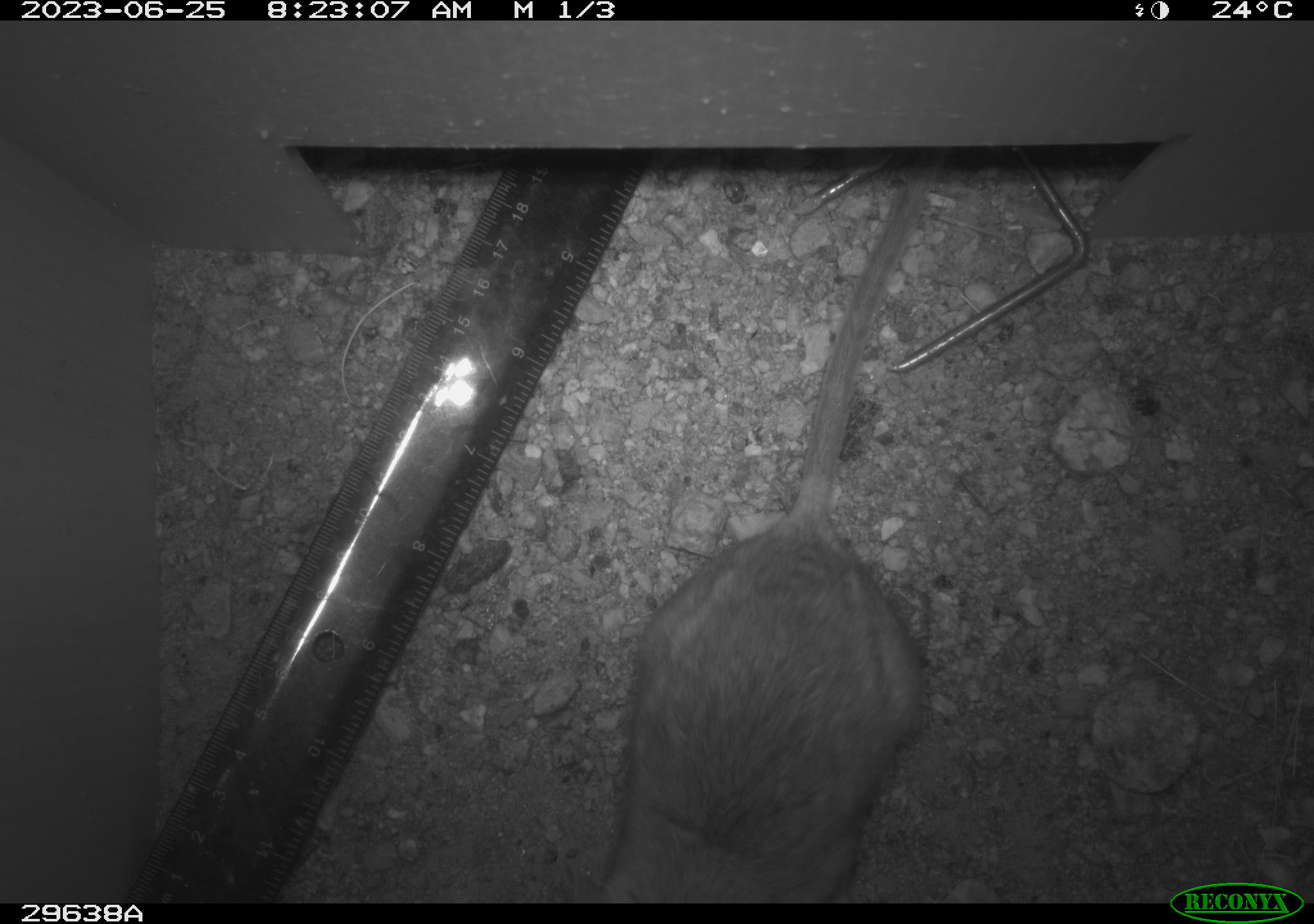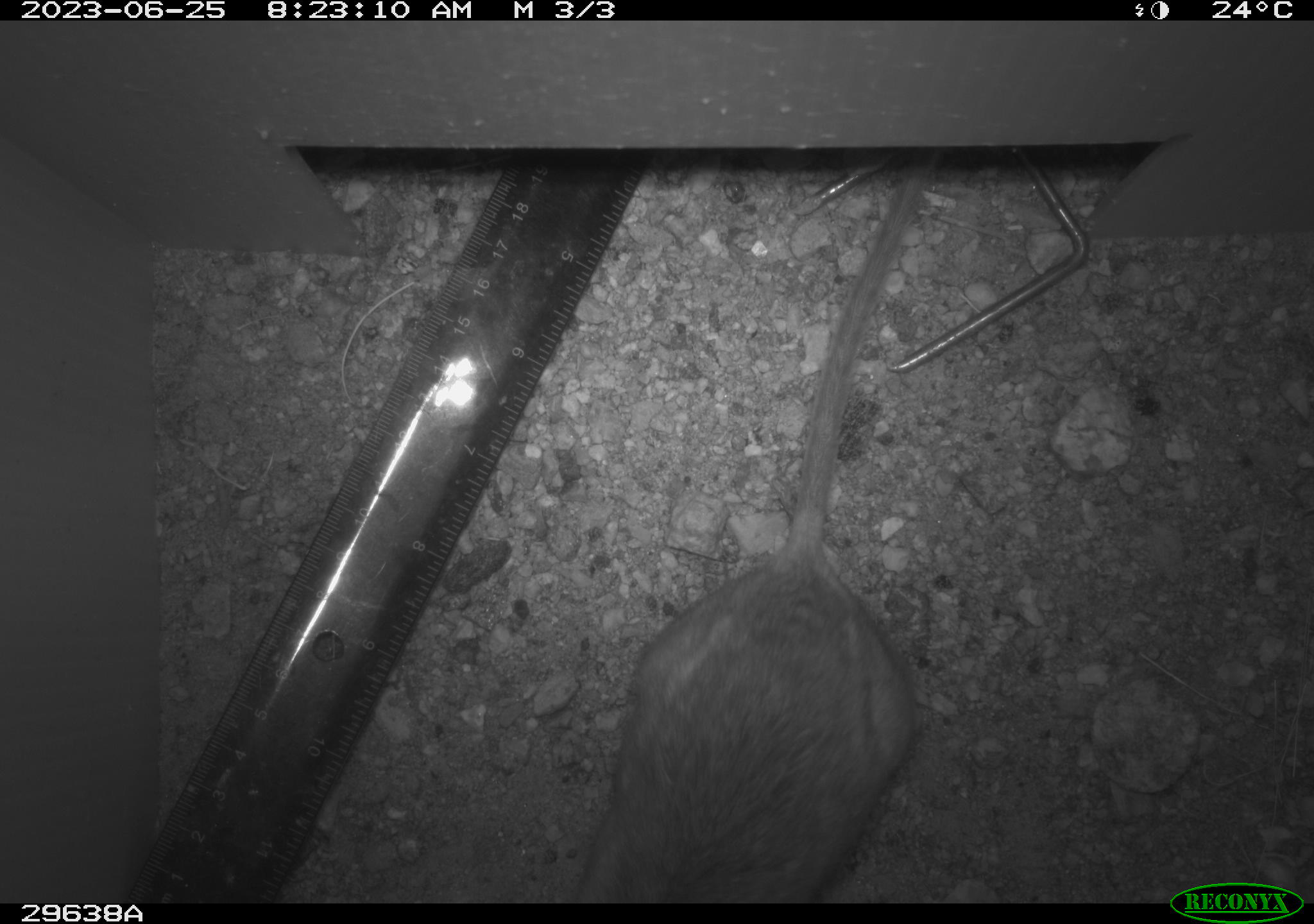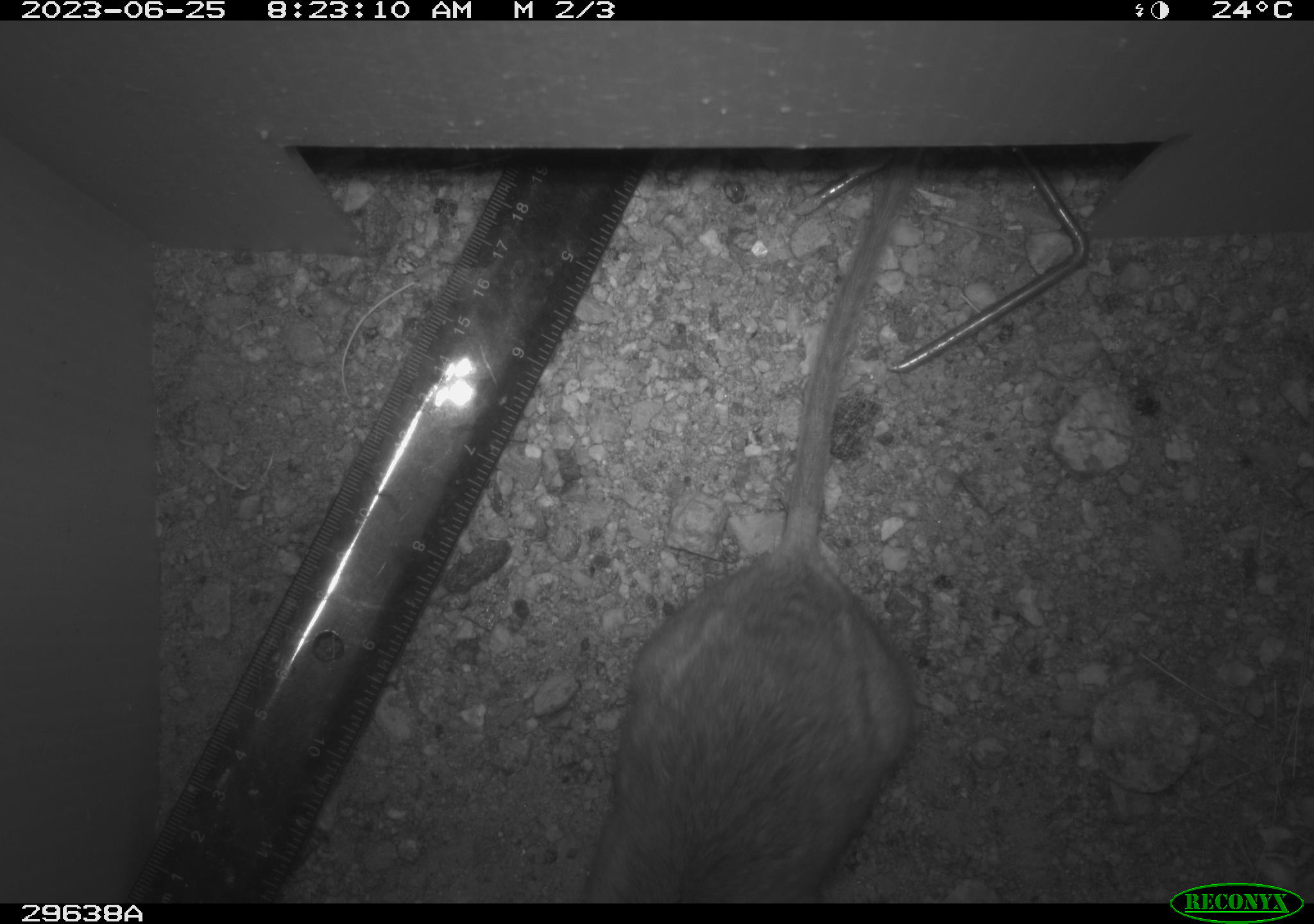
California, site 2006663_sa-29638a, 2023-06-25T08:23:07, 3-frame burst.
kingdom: Animalia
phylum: Chordata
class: Mammalia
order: Rodentia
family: Cricetidae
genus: Neotoma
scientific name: Neotoma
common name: pack rat or woodrat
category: neotoma species